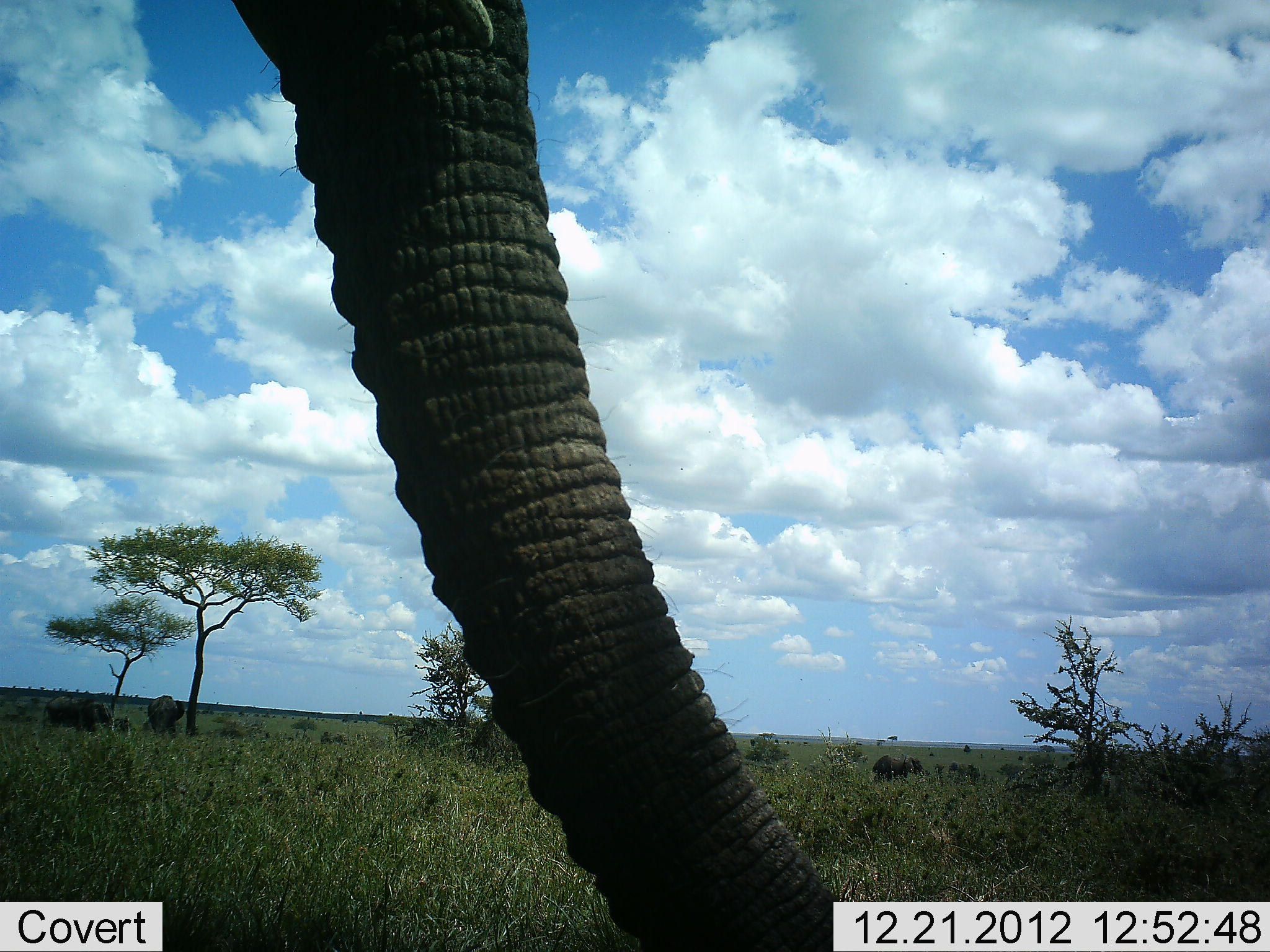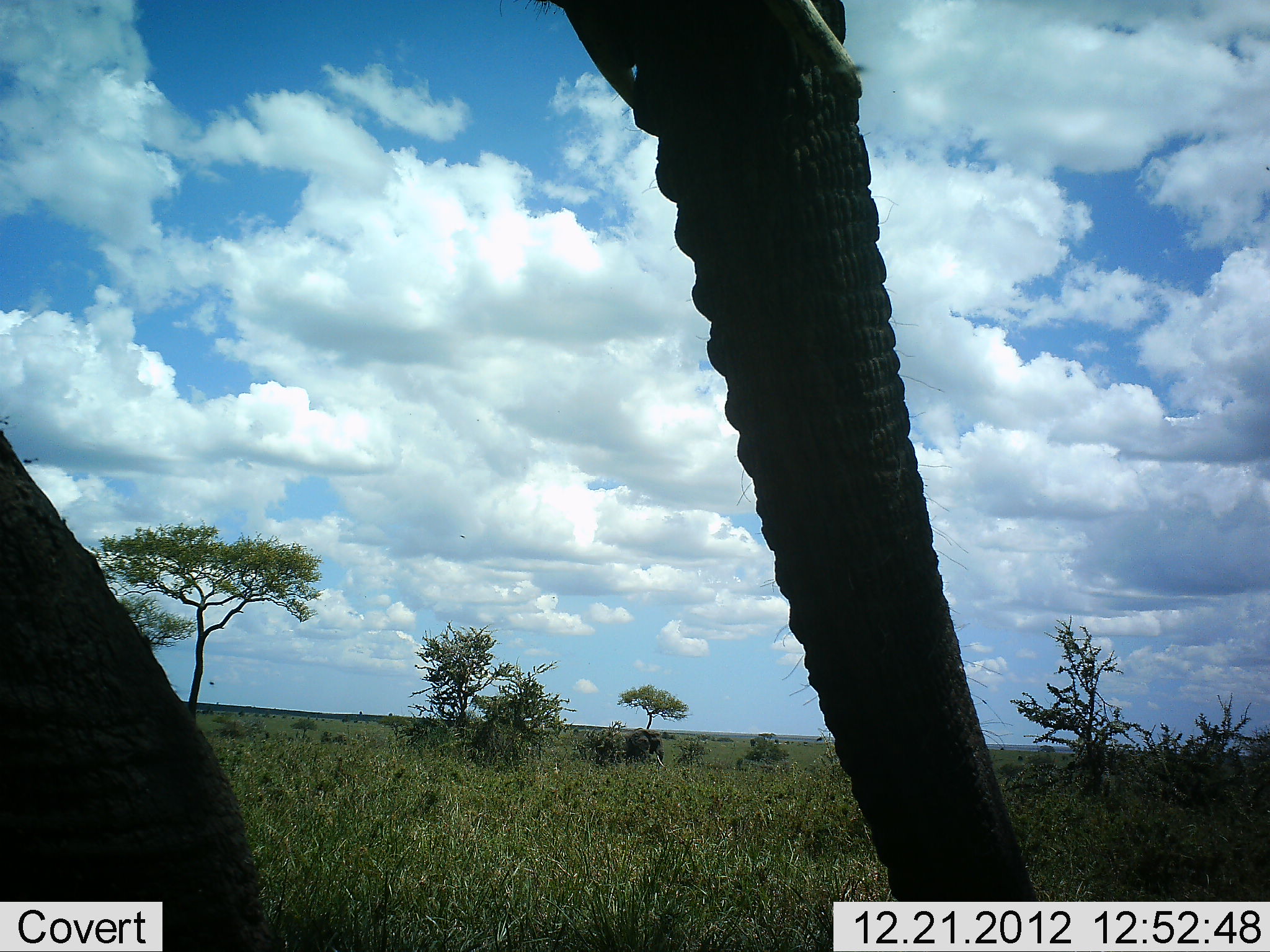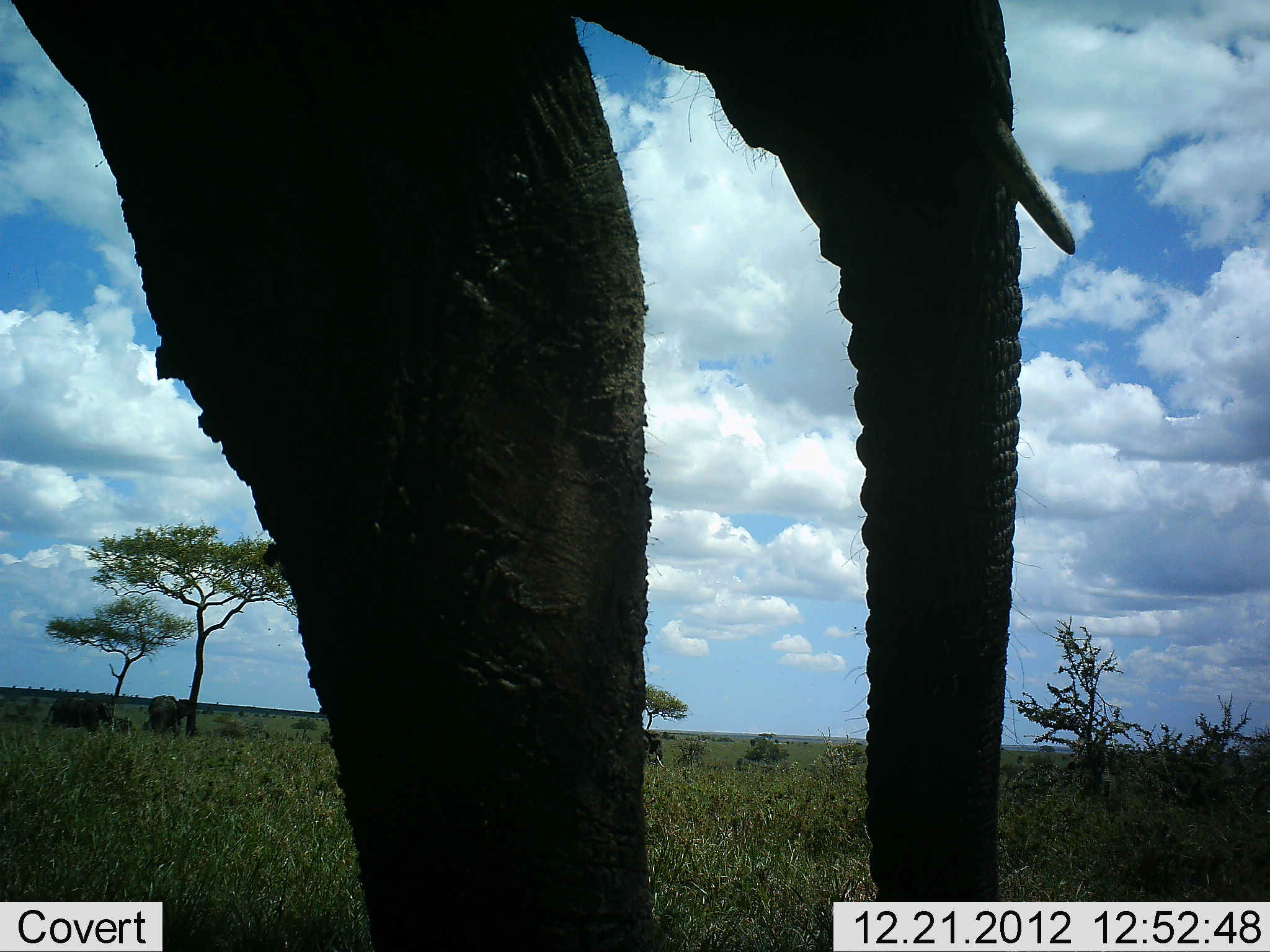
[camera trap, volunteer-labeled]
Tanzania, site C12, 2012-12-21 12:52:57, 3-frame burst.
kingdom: Animalia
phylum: Chordata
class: Mammalia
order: Proboscidea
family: Elephantidae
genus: Loxodonta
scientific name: Loxodonta africana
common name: african bush elephant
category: elephant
Elephant (african bush elephant) (Loxodonta africana), count 1. Behavior (volunteer vote fractions): standing 12%, resting 0%, moving 94%, interacting 0%. Young present (vote fraction): 0%. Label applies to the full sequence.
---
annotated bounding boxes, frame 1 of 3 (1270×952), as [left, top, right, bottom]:
animal: [229, 0, 839, 951]; [41, 695, 113, 738]; [142, 695, 185, 739]; [869, 754, 924, 784]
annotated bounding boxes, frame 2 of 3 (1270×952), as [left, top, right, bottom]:
animal: [1, 1, 1040, 952]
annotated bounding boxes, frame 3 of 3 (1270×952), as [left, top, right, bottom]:
animal: [14, 0, 1075, 951]; [43, 696, 115, 740]; [144, 694, 197, 741]; [641, 727, 664, 770]